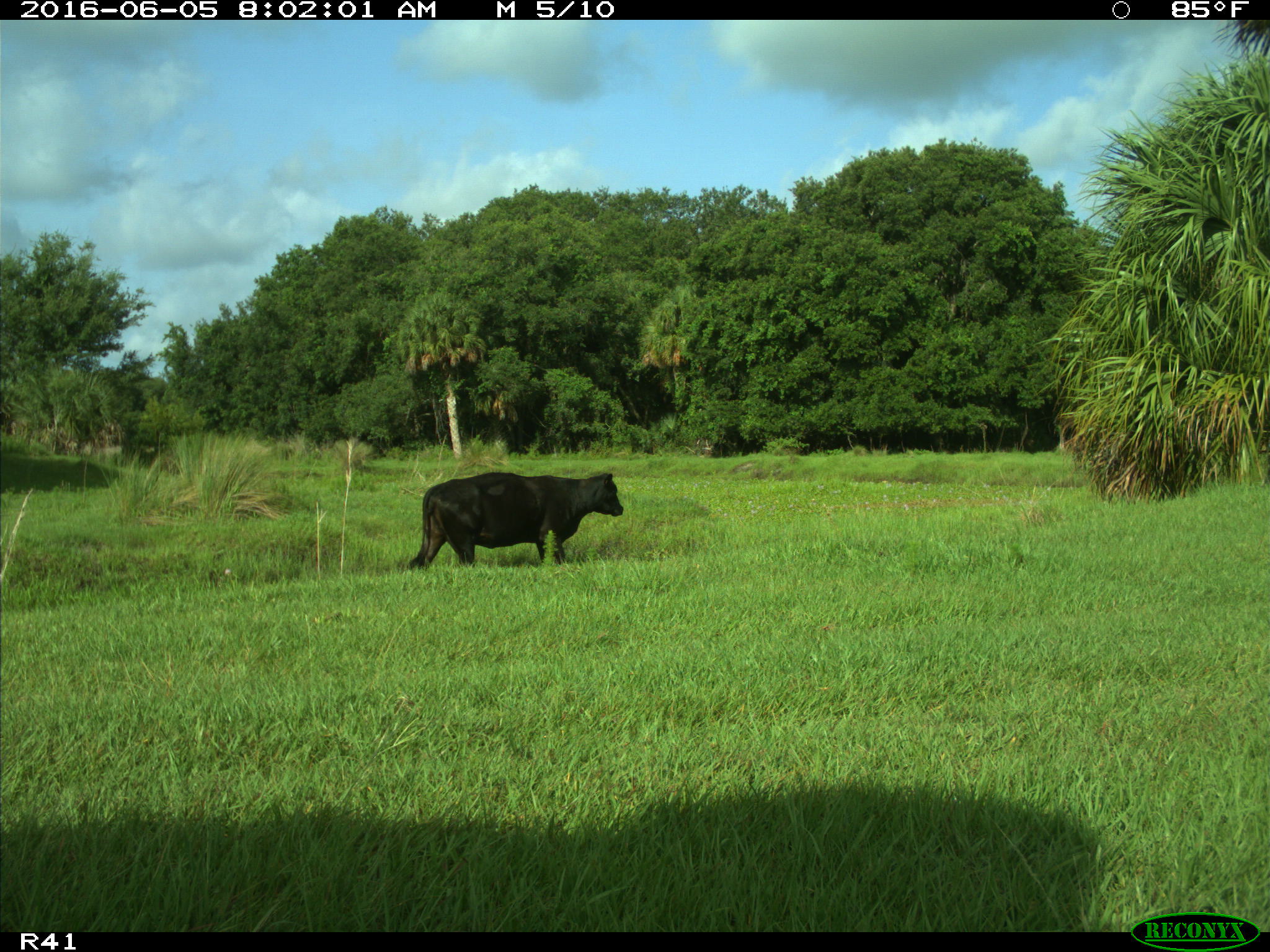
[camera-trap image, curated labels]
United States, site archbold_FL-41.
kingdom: Animalia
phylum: Chordata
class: Mammalia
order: Artiodactyla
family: Bovidae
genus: Bos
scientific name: Bos taurus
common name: domestic cow